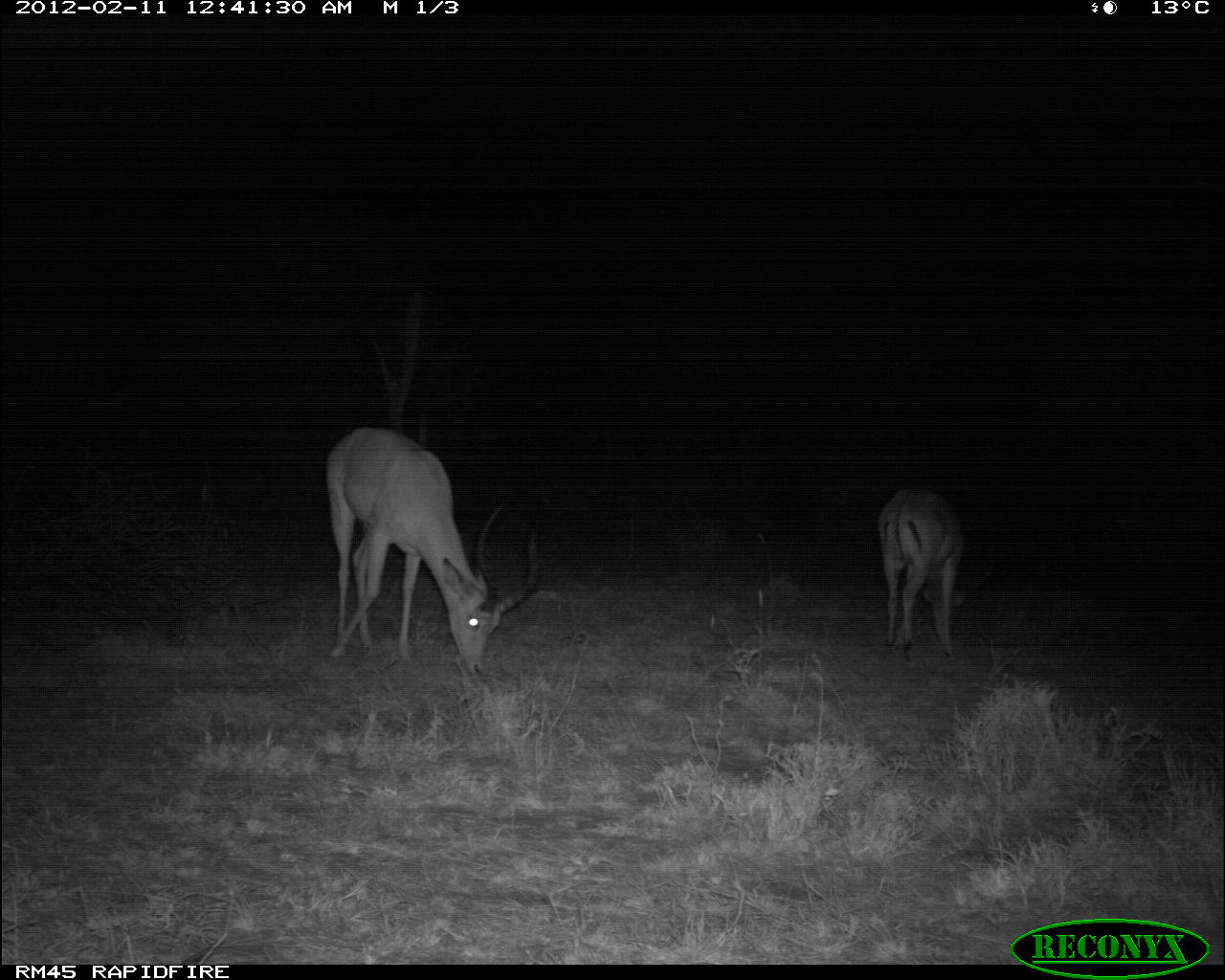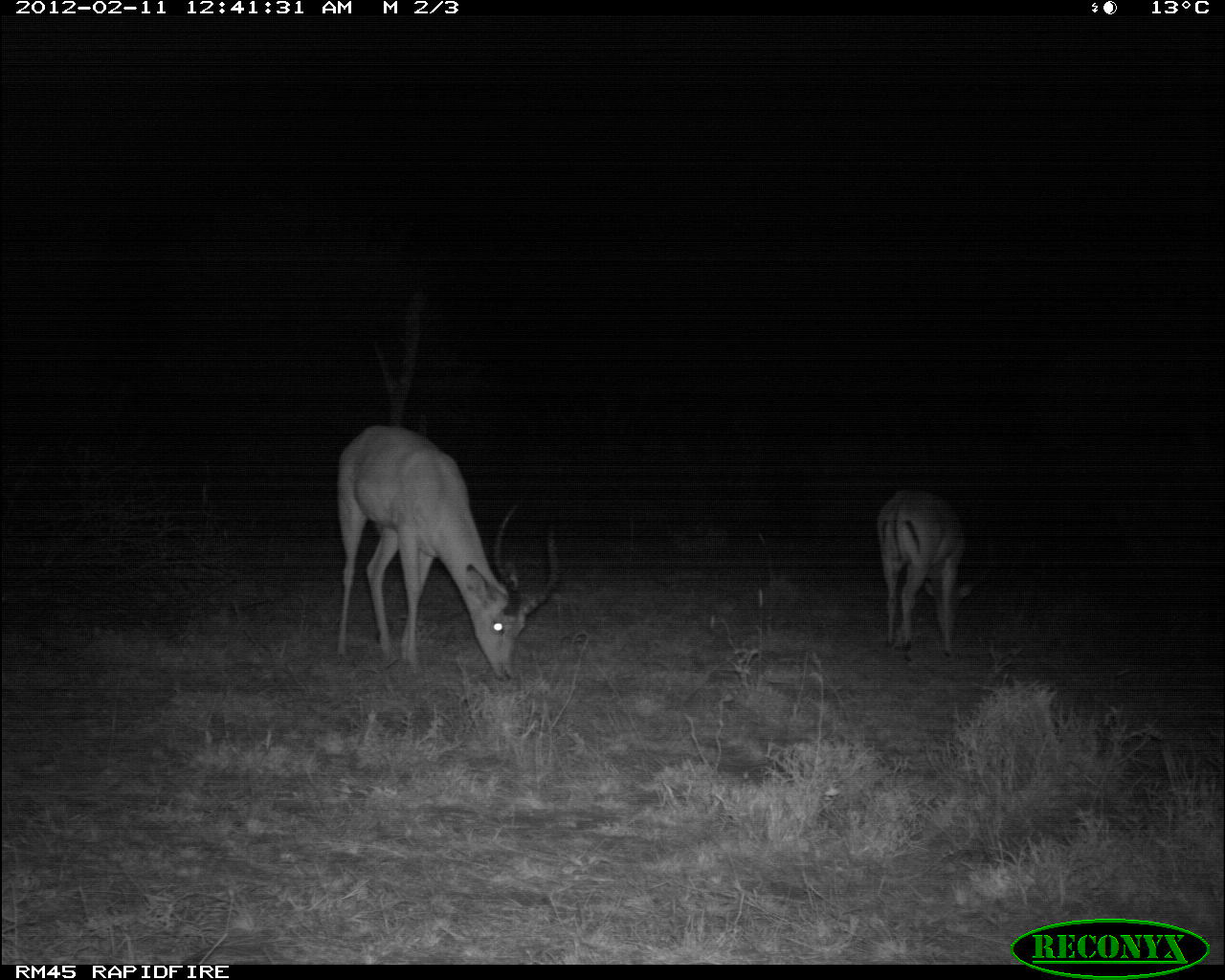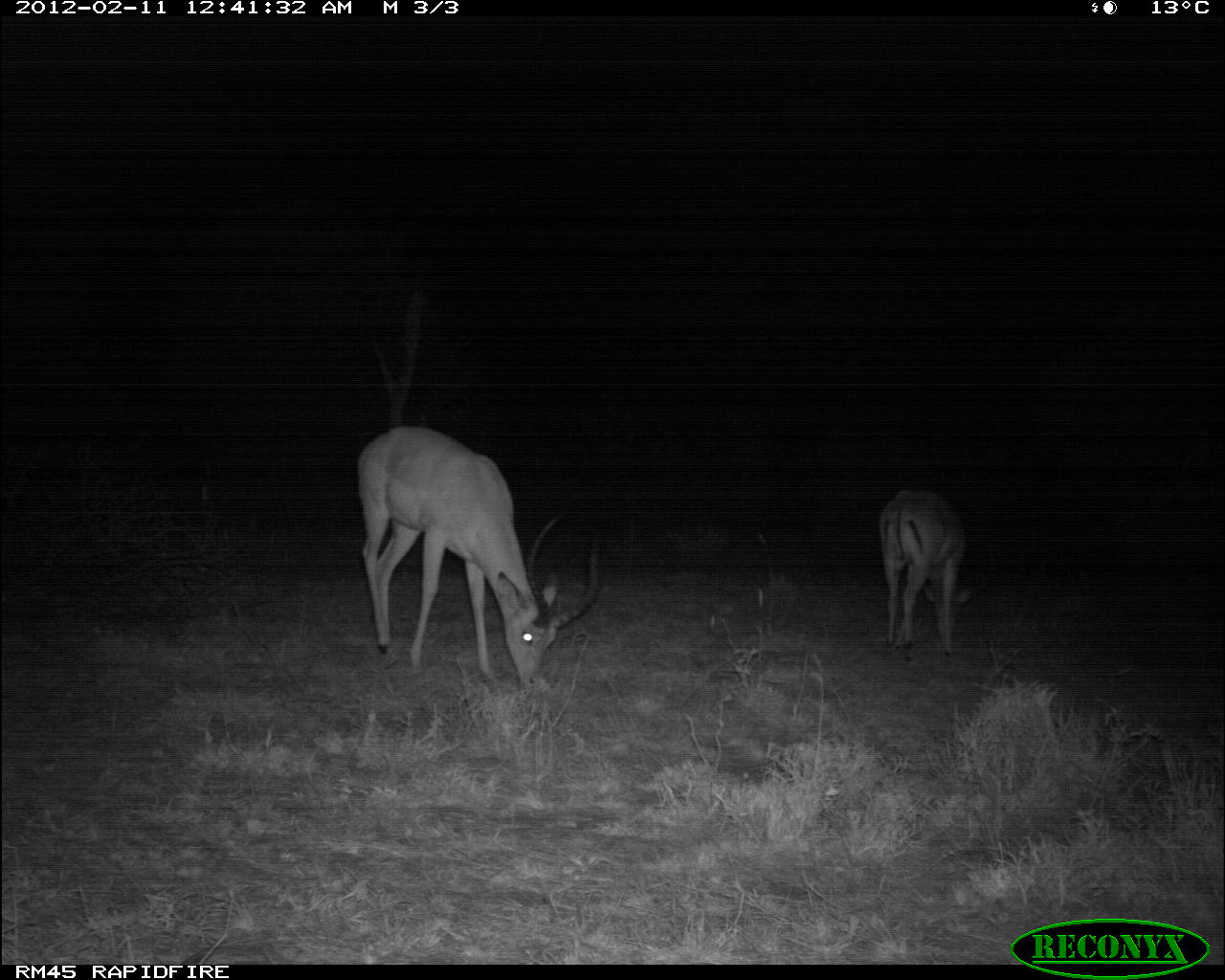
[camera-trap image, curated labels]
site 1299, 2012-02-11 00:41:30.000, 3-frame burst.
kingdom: Animalia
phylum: Chordata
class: Mammalia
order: Artiodactyla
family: Bovidae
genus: Aepyceros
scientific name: Aepyceros melampus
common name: impala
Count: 2.